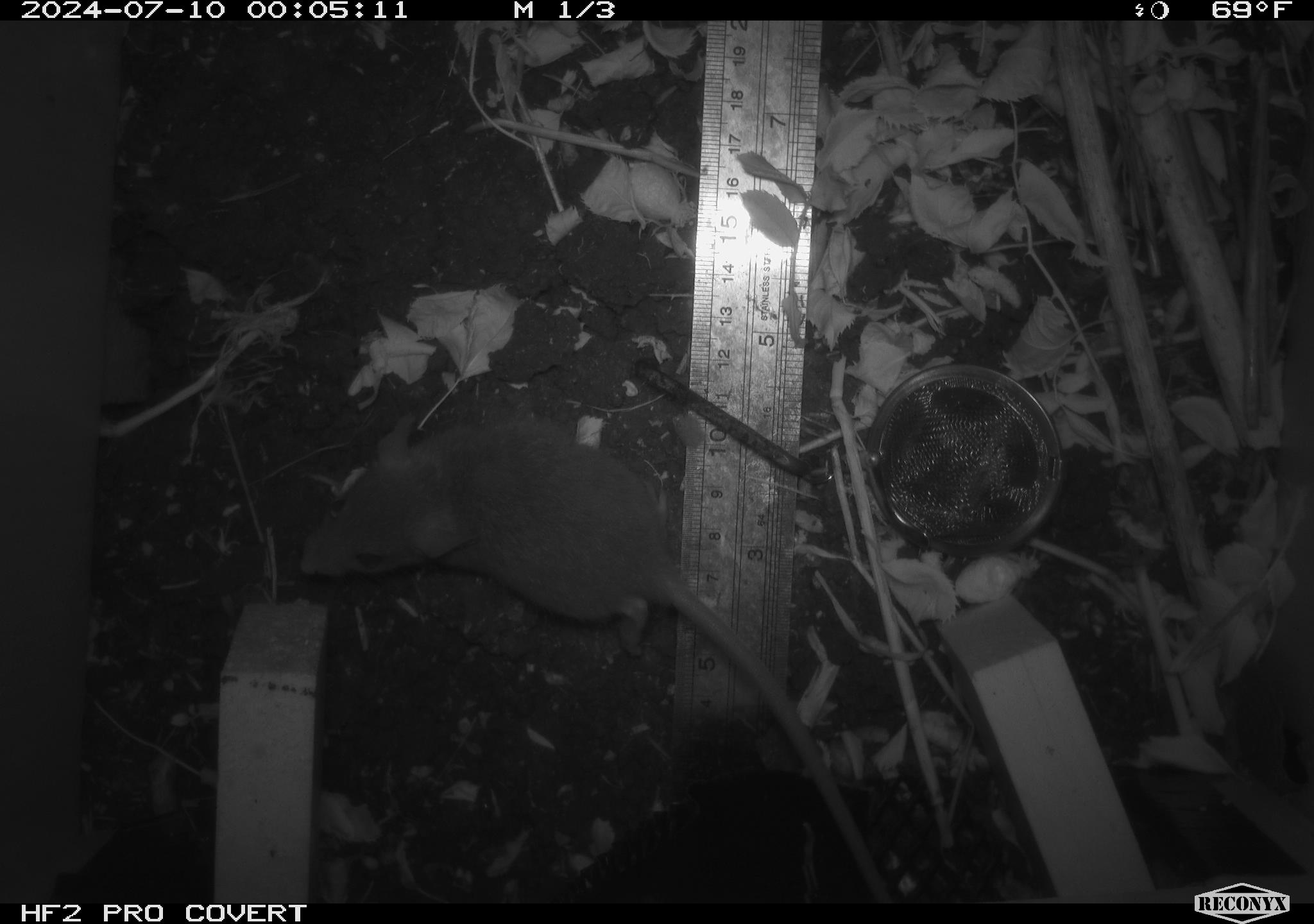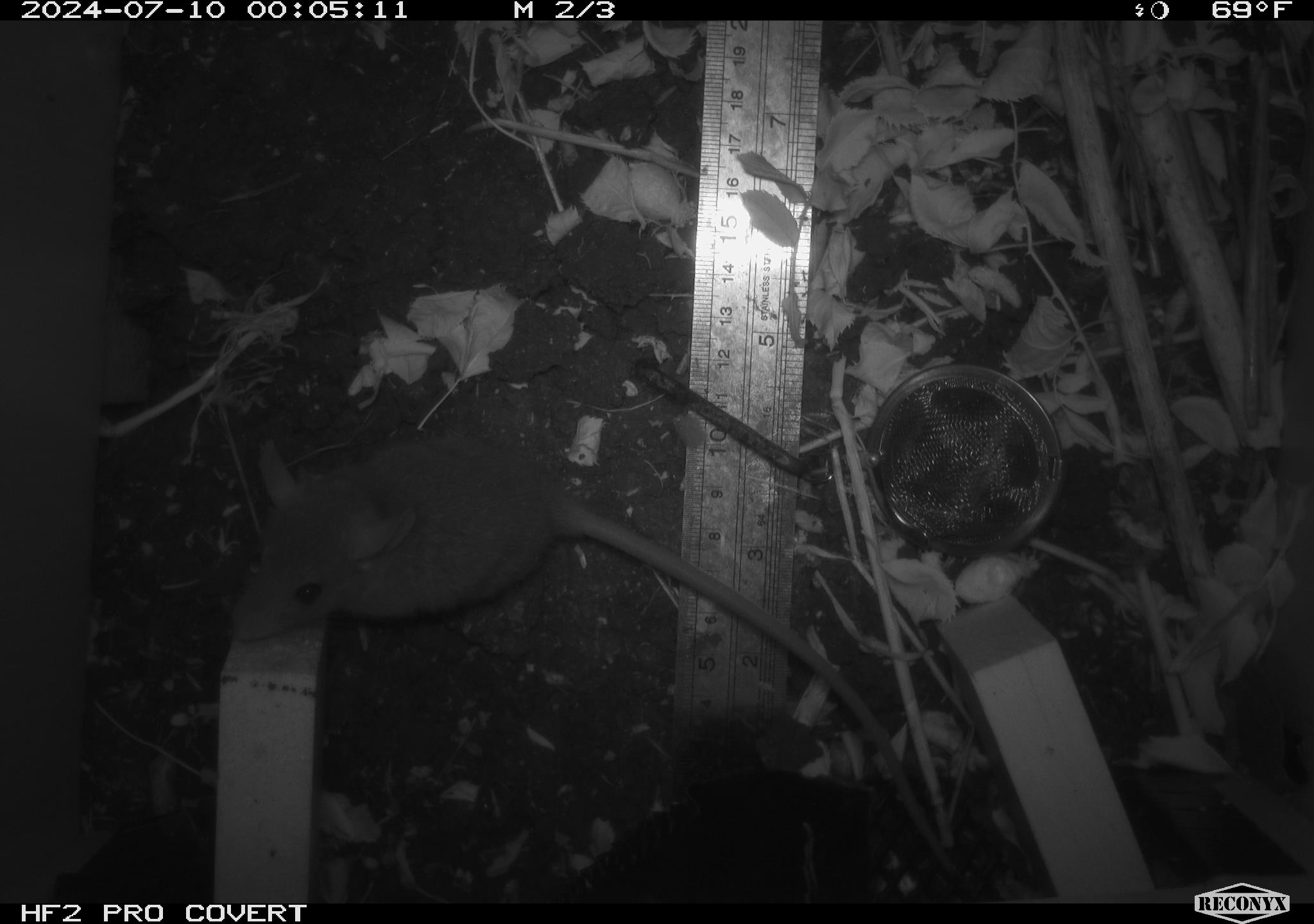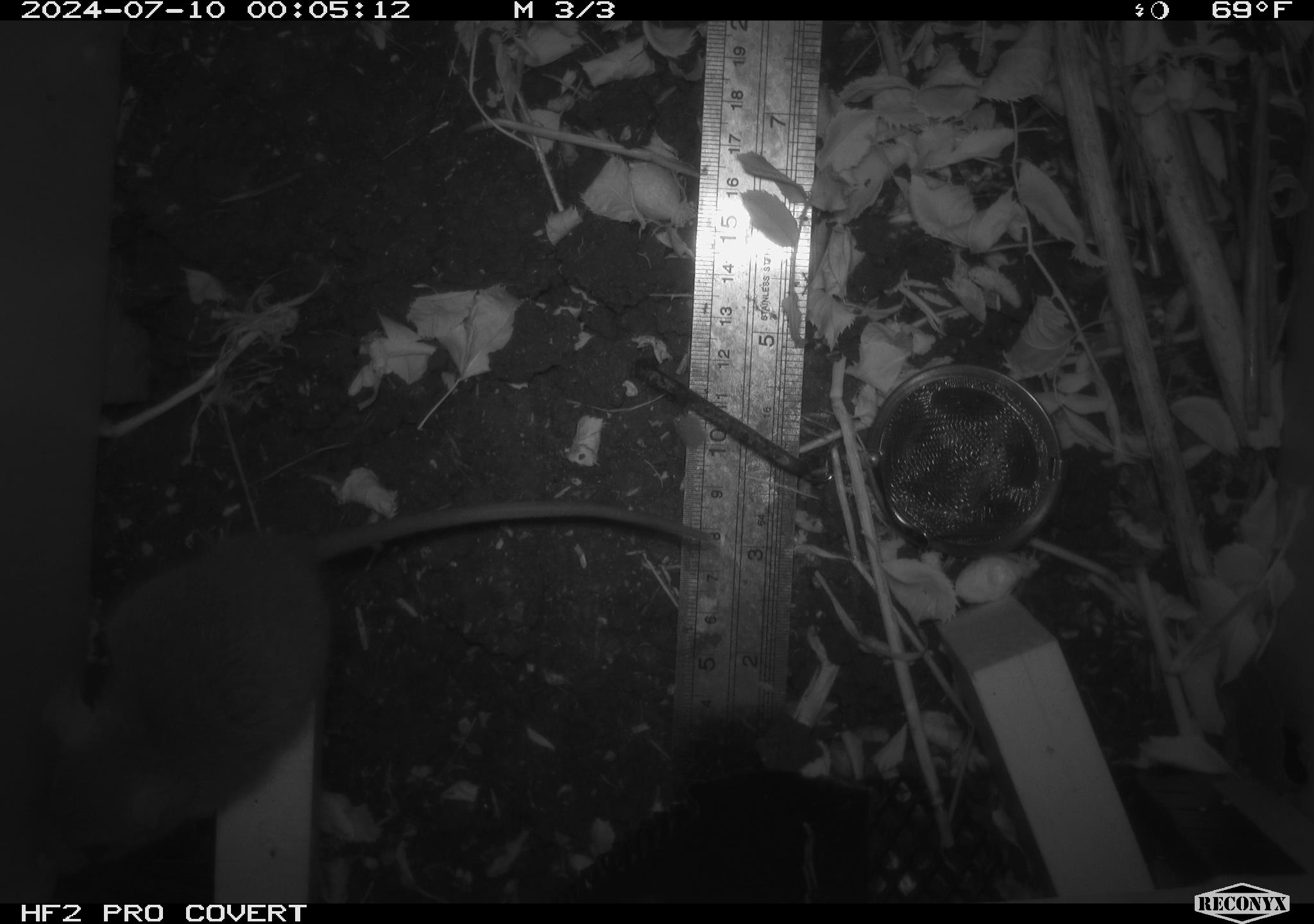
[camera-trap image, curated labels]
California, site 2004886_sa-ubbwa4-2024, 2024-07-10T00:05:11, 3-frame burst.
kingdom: Animalia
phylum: Chordata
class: Mammalia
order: Rodentia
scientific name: Rodentia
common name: woodrat or rat or mouse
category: woodrat or rat or mouse species